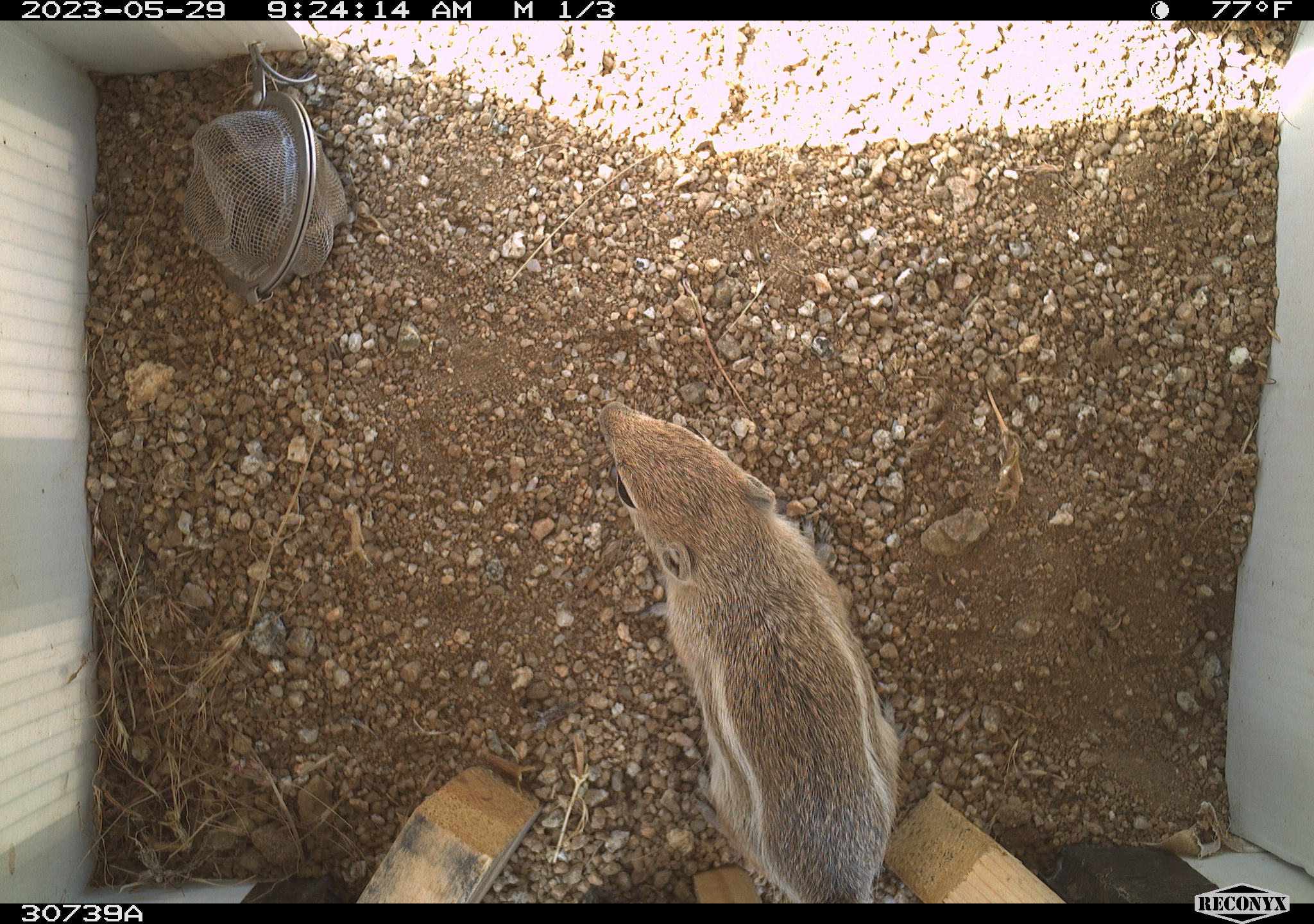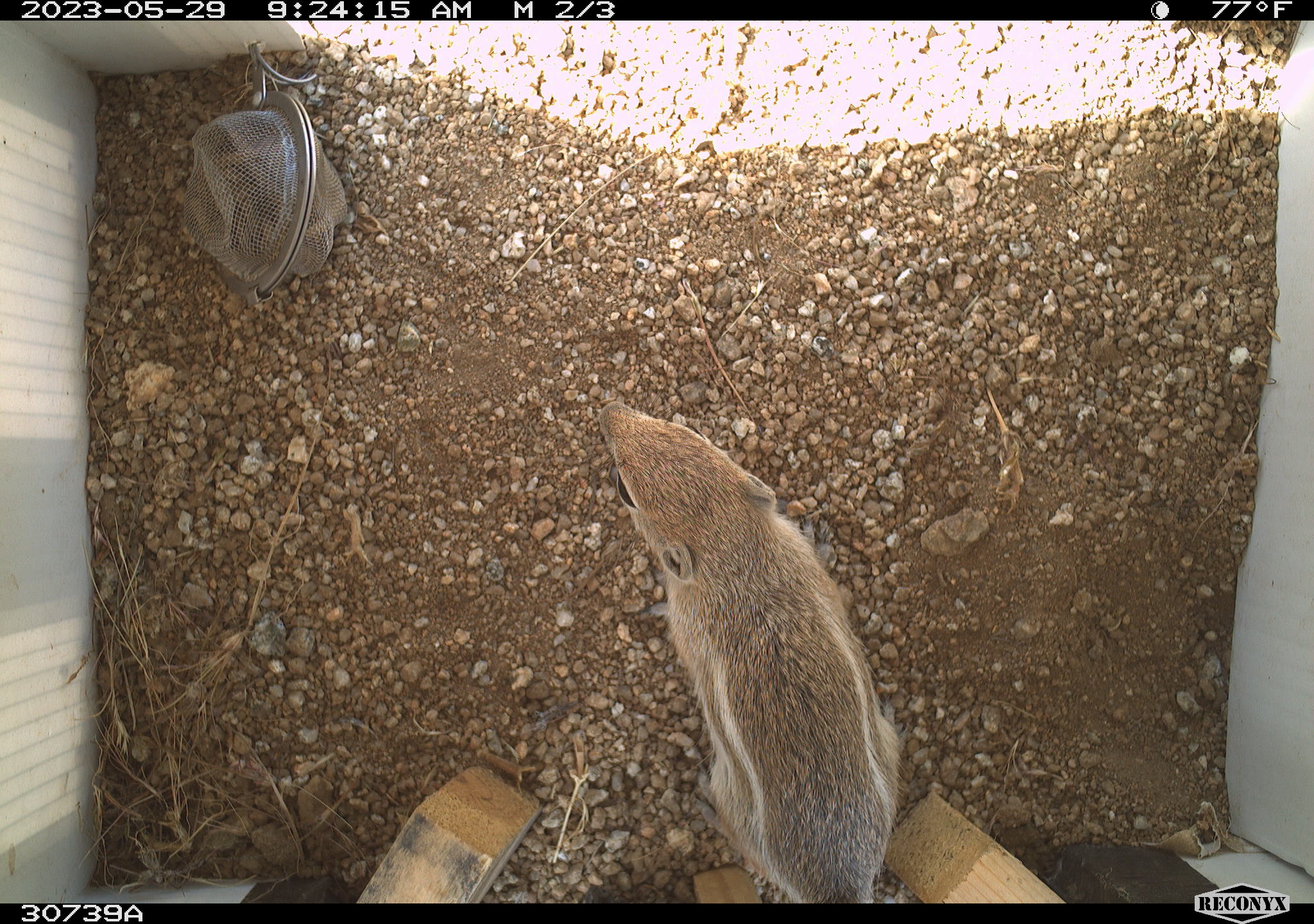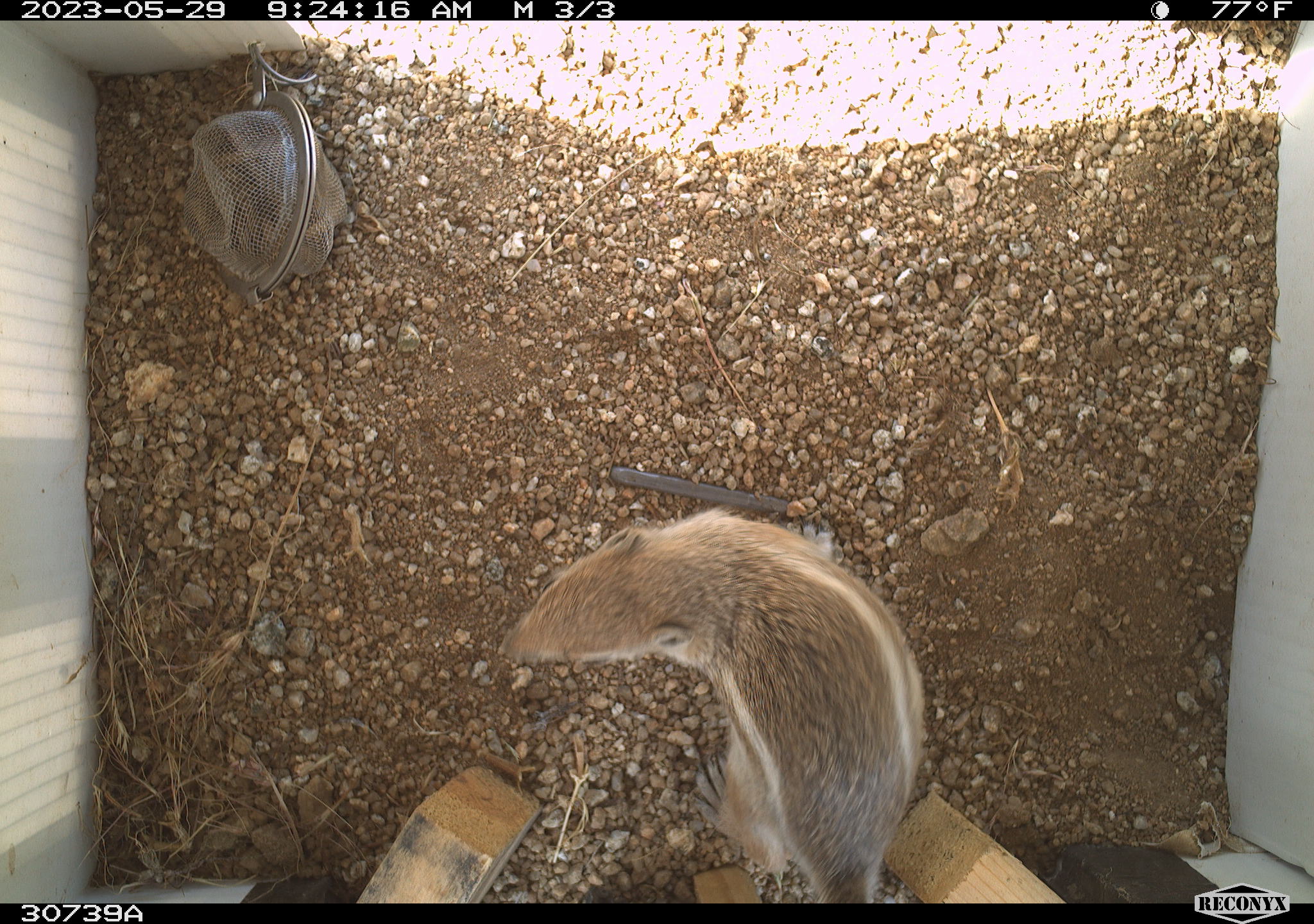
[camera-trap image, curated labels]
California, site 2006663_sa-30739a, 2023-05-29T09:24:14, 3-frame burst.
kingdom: Animalia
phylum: Chordata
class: Mammalia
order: Rodentia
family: Sciuridae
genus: Ammospermophilus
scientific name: Ammospermophilus leucurus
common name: white-tailed antelope squirrel